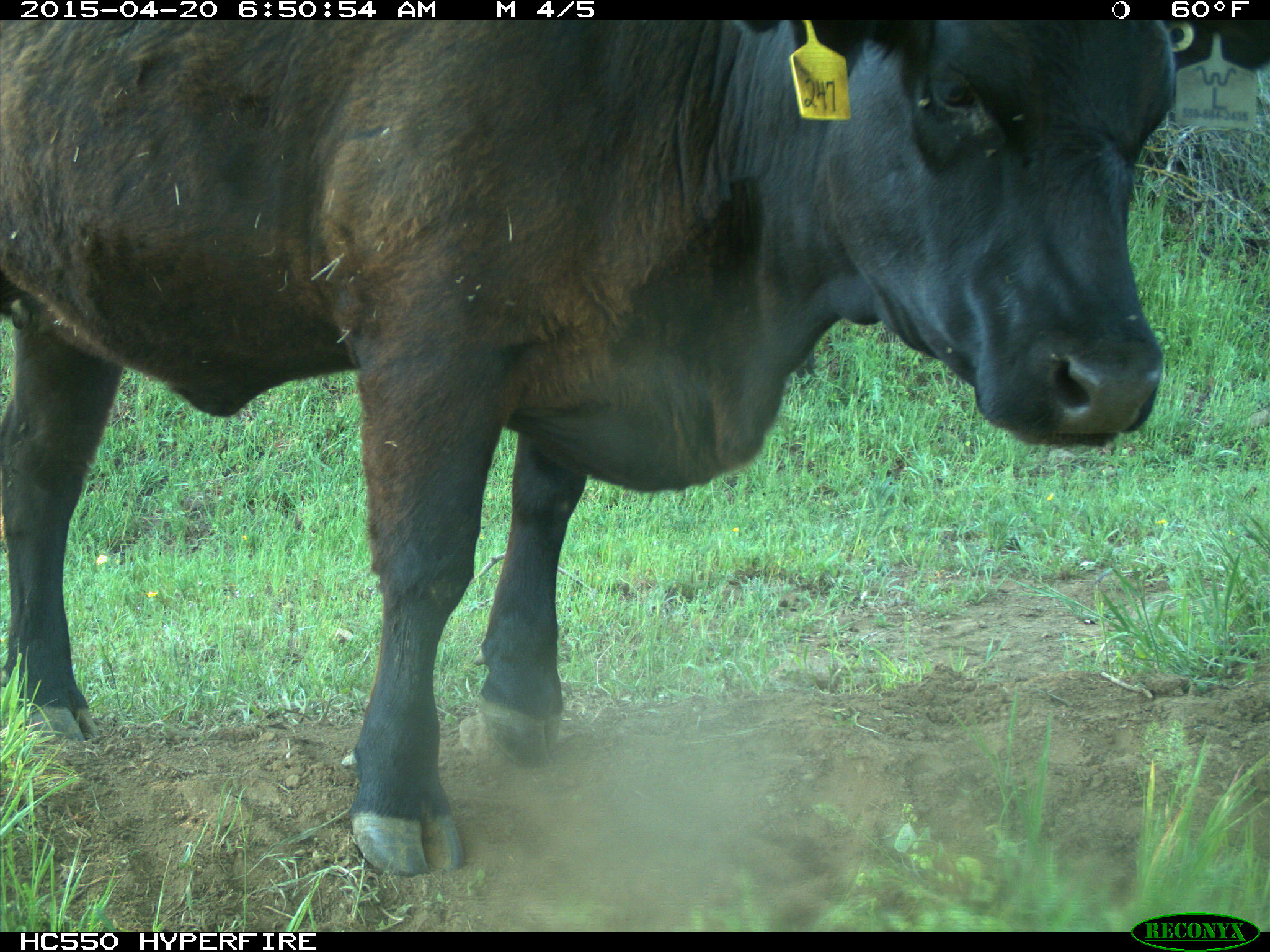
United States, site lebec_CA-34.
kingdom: Animalia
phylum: Chordata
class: Mammalia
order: Artiodactyla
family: Bovidae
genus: Bos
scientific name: Bos taurus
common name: domestic cow